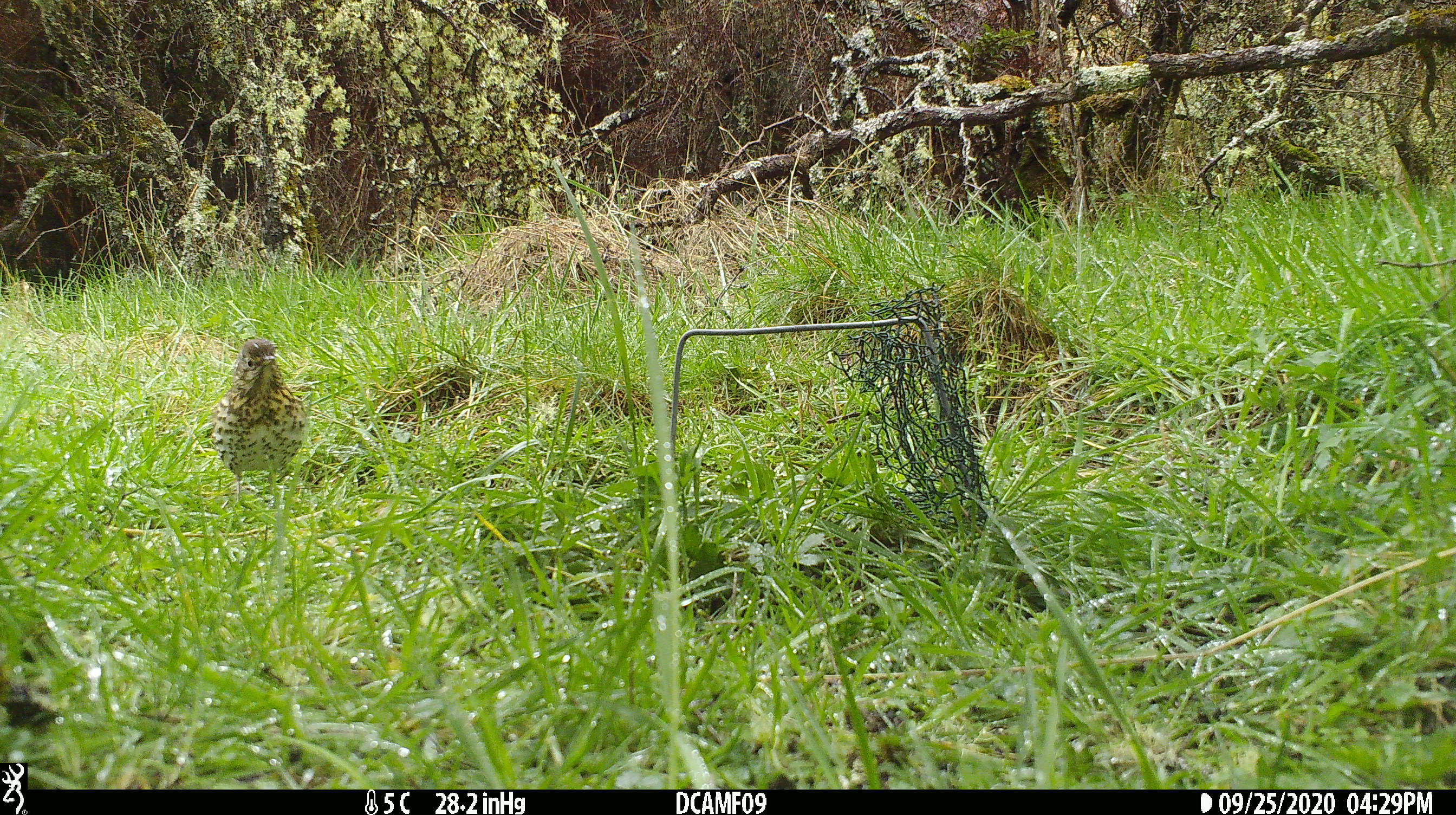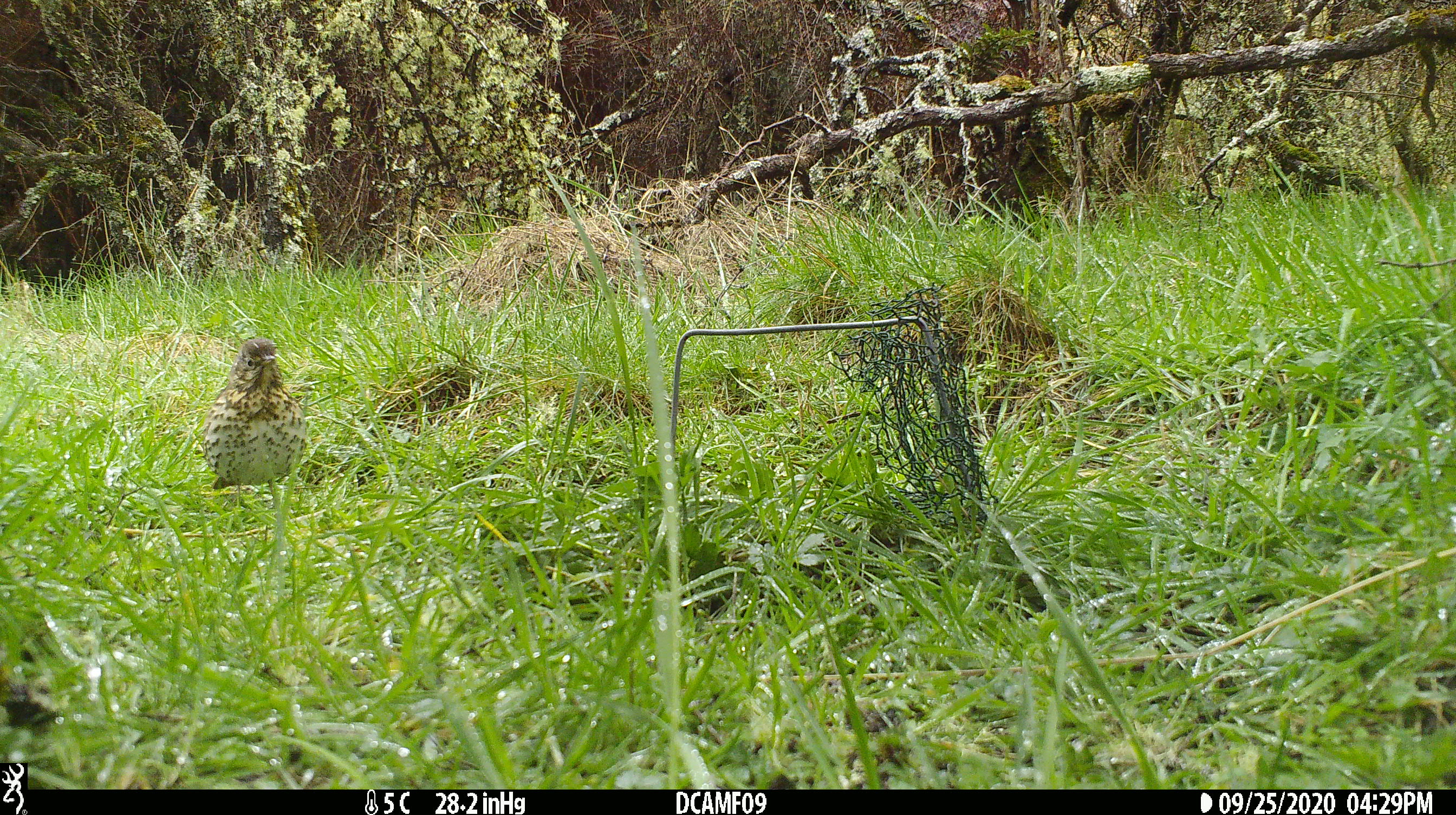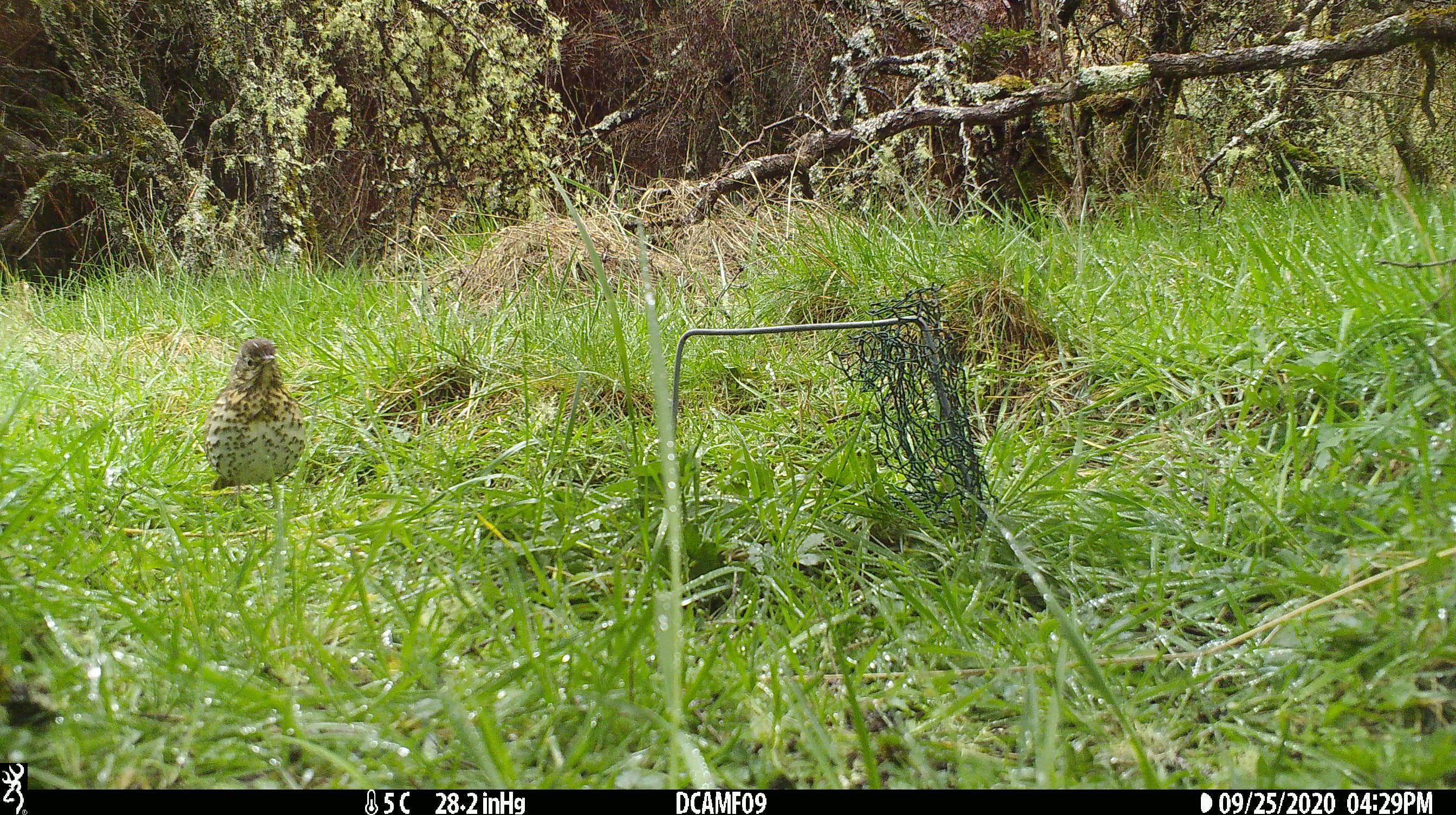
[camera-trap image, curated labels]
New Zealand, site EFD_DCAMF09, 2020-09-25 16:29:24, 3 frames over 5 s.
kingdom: Animalia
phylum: Chordata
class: Aves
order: Passeriformes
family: Turdidae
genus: Turdus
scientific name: Turdus philomelos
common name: song thrush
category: thrush